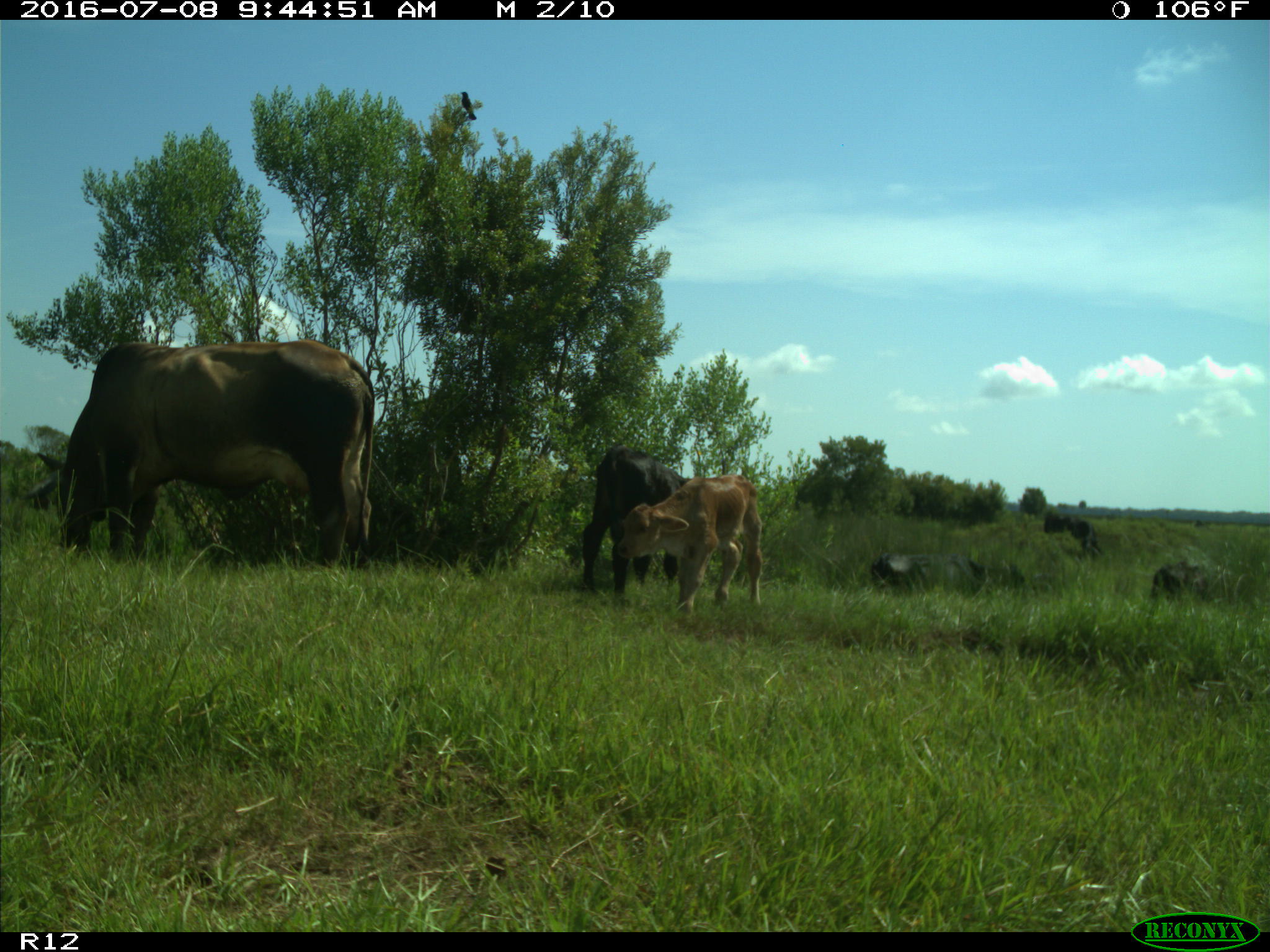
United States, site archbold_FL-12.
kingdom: Animalia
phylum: Chordata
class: Mammalia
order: Artiodactyla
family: Bovidae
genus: Bos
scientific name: Bos taurus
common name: domestic cow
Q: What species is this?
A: Bos taurus (domestic cow).